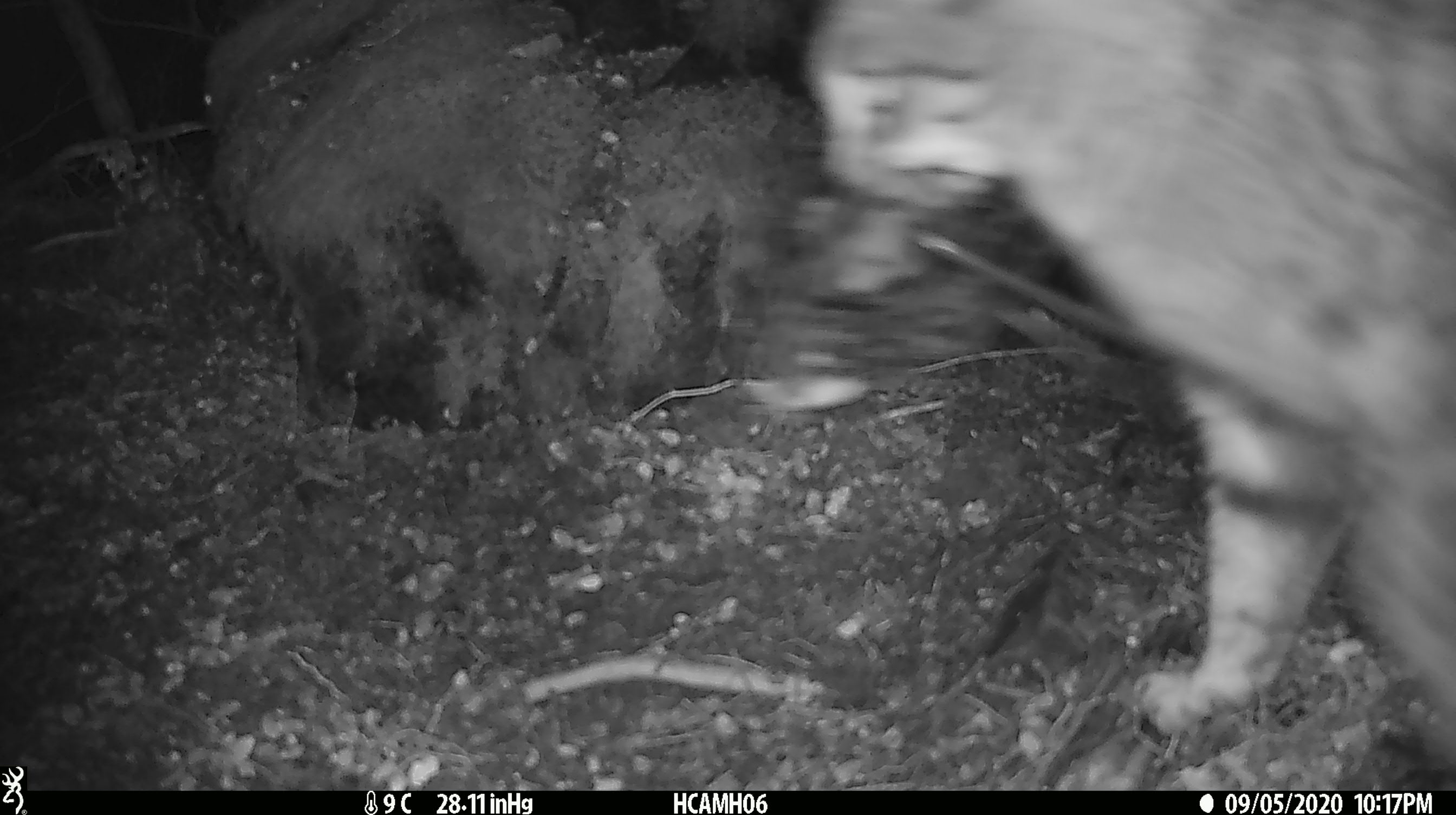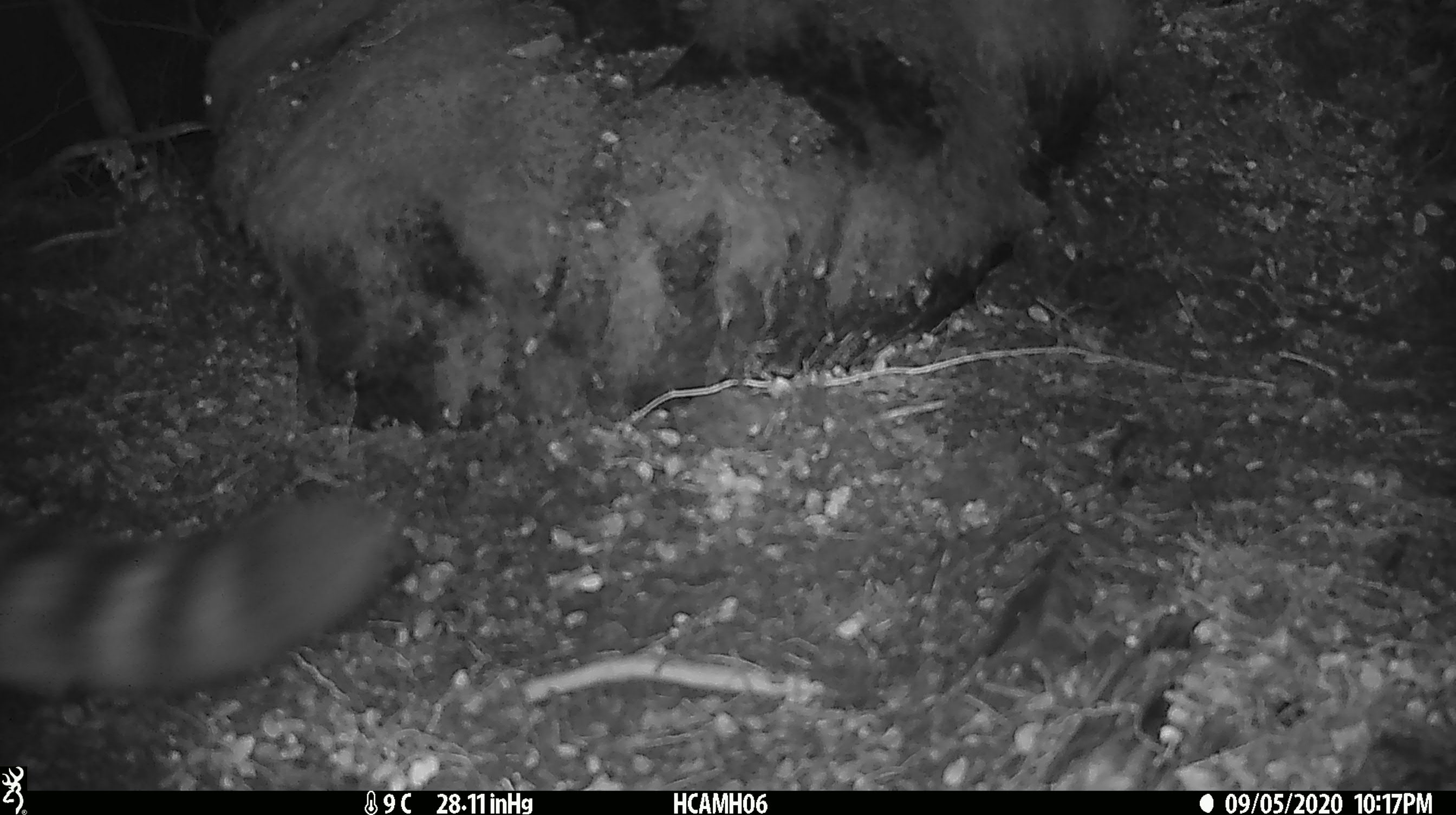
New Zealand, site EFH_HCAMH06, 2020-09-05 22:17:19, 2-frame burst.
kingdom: Animalia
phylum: Chordata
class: Mammalia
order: Carnivora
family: Felidae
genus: Felis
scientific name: Felis catus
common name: domestic cat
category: cat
Cat (domestic cat) (Felis catus).